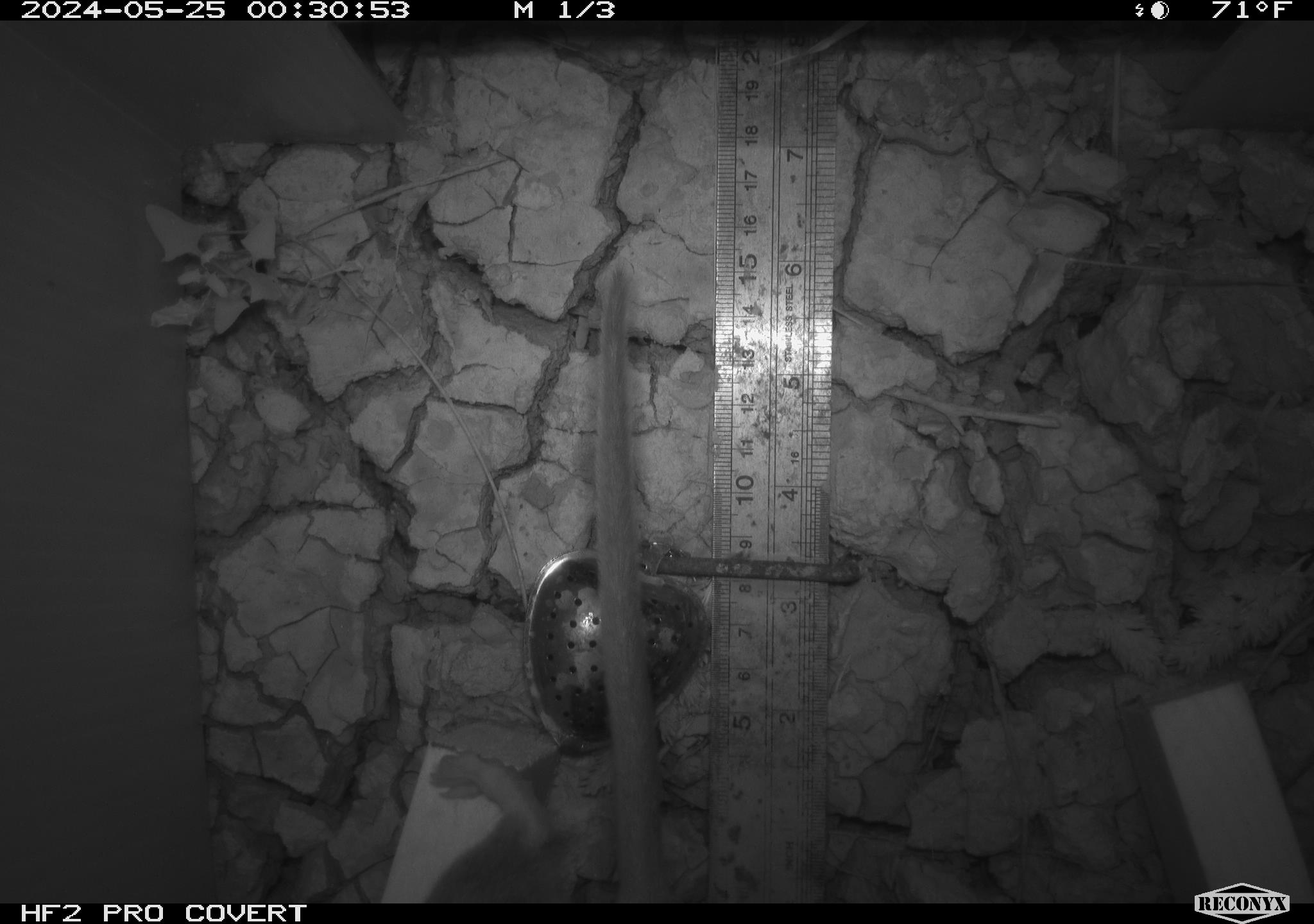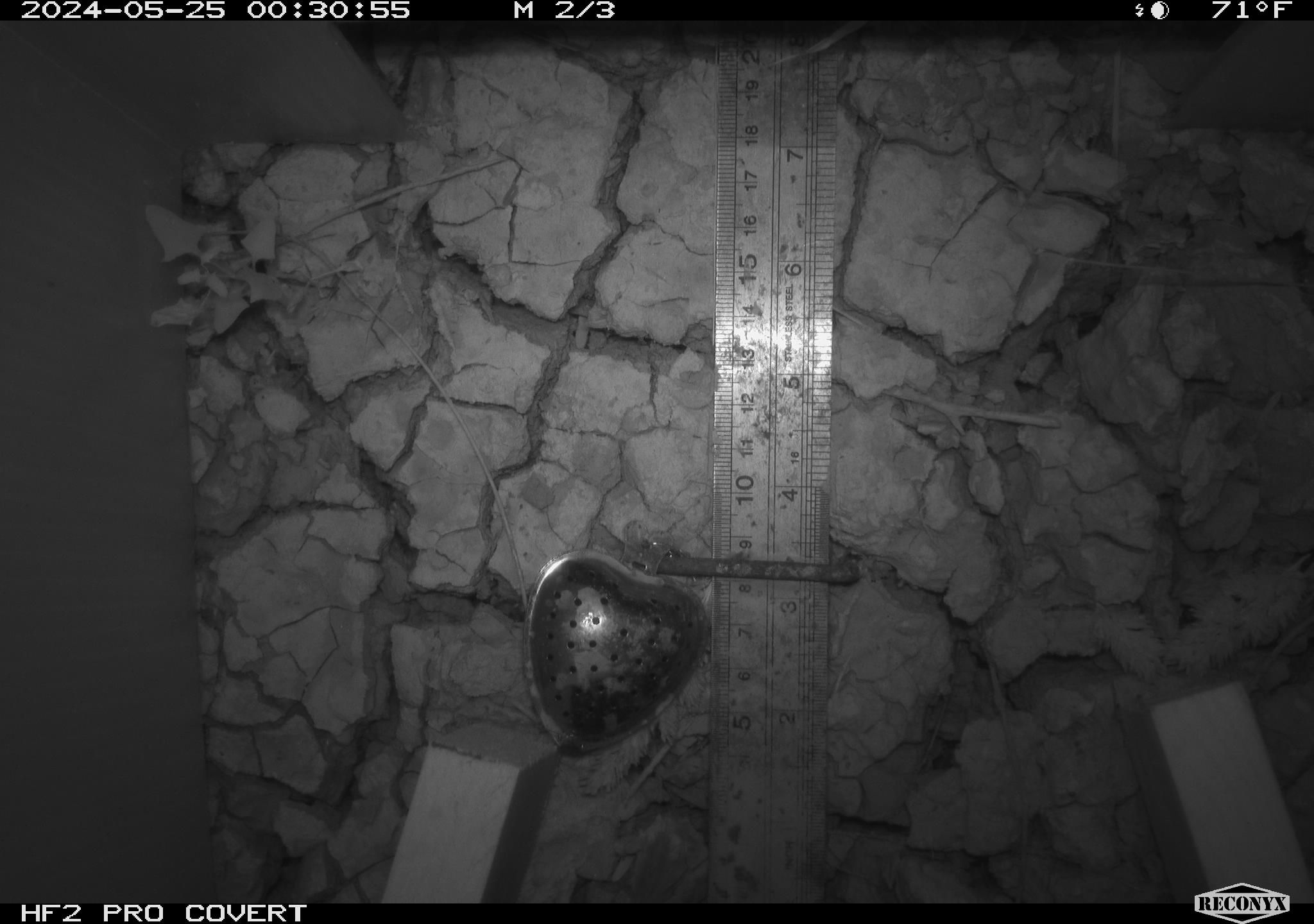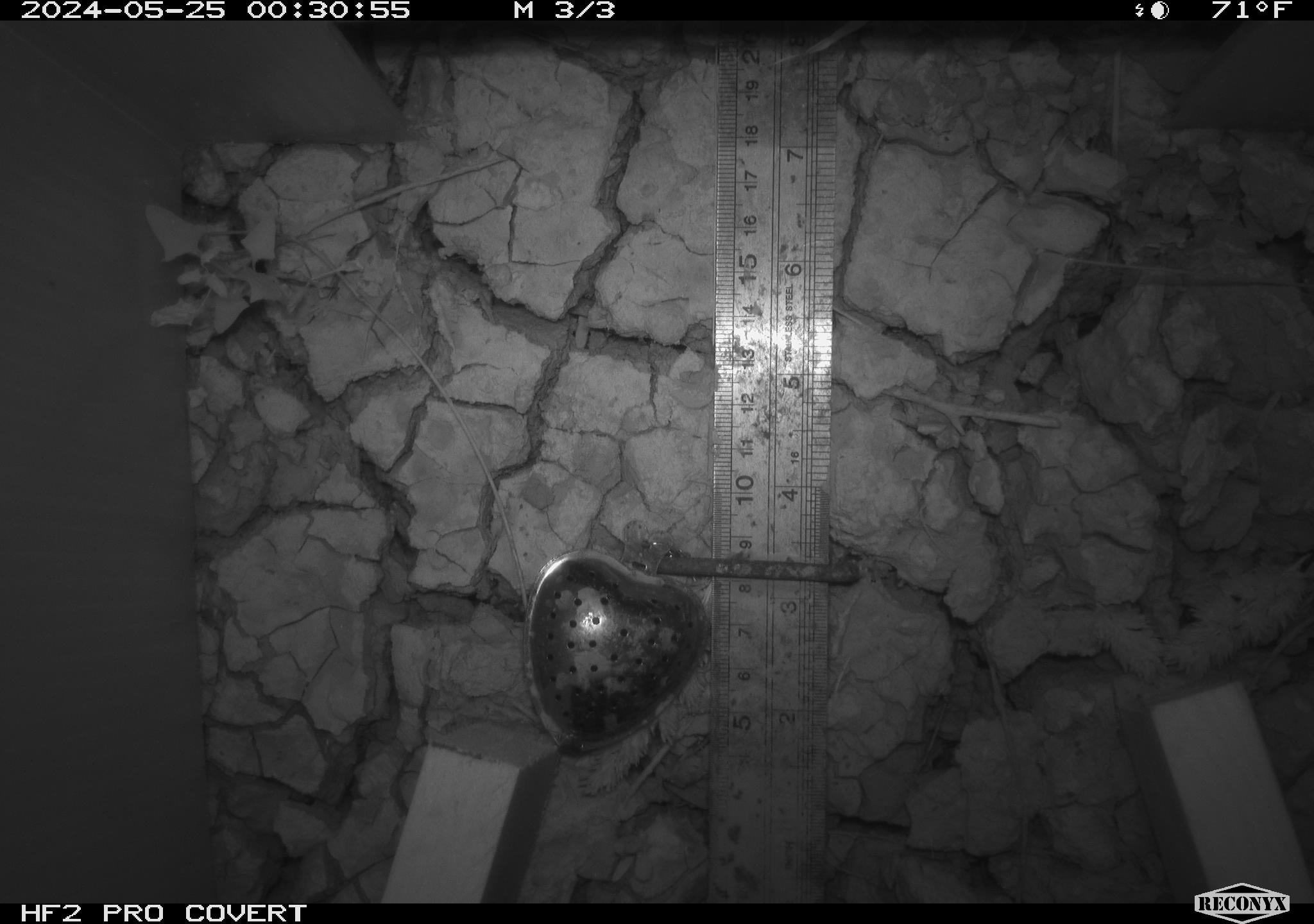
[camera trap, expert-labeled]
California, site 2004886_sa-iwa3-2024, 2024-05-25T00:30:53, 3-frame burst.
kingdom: Animalia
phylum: Chordata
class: Mammalia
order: Rodentia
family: Cricetidae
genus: Neotoma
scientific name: Neotoma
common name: pack rat or woodrat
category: neotoma species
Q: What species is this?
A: Neotoma species (pack rat or woodrat) (Neotoma).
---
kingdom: Animalia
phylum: Chordata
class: Mammalia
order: Eulipotyphla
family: Soricidae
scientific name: Soricidae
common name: shrews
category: soricidae family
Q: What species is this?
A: Soricidae family (shrews) (Soricidae).